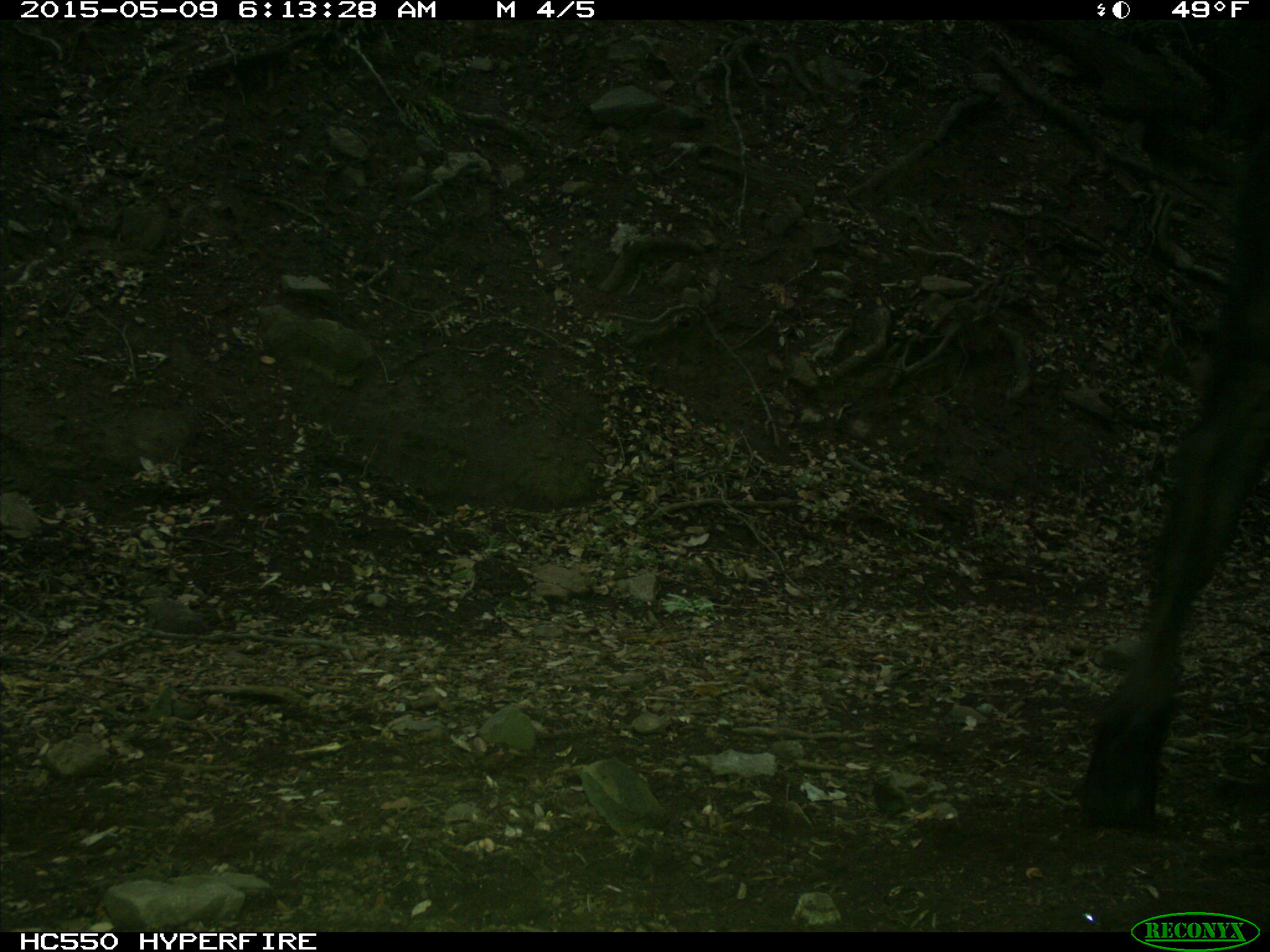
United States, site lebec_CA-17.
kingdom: Animalia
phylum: Chordata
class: Mammalia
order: Artiodactyla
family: Bovidae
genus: Bos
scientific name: Bos taurus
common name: domestic cow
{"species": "Bos taurus (domestic cow)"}